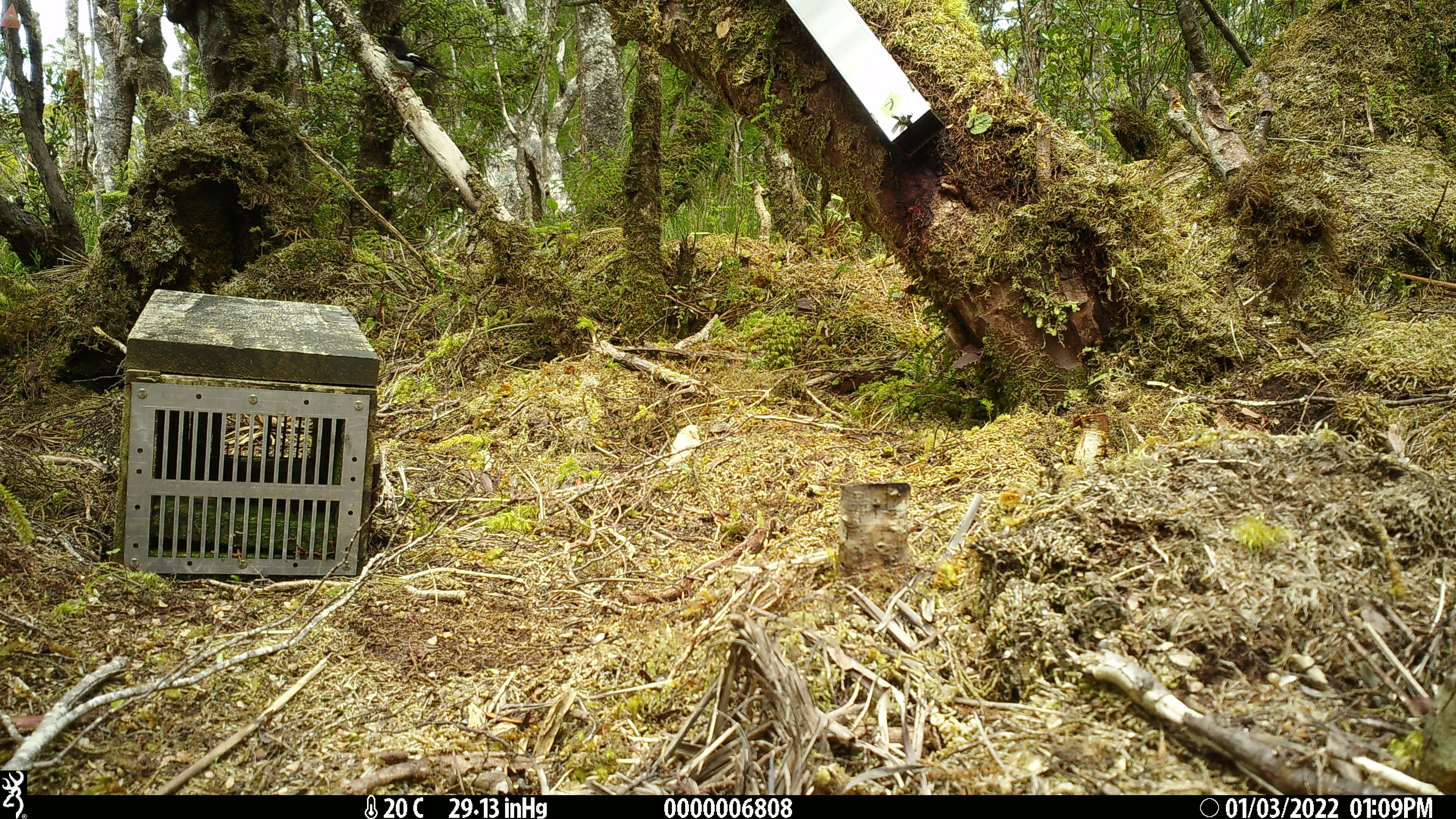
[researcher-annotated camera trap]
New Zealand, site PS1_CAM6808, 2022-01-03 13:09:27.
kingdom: Animalia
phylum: Chordata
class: Aves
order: Passeriformes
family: Petroicidae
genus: Petroica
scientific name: Petroica macrocephala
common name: tomtit